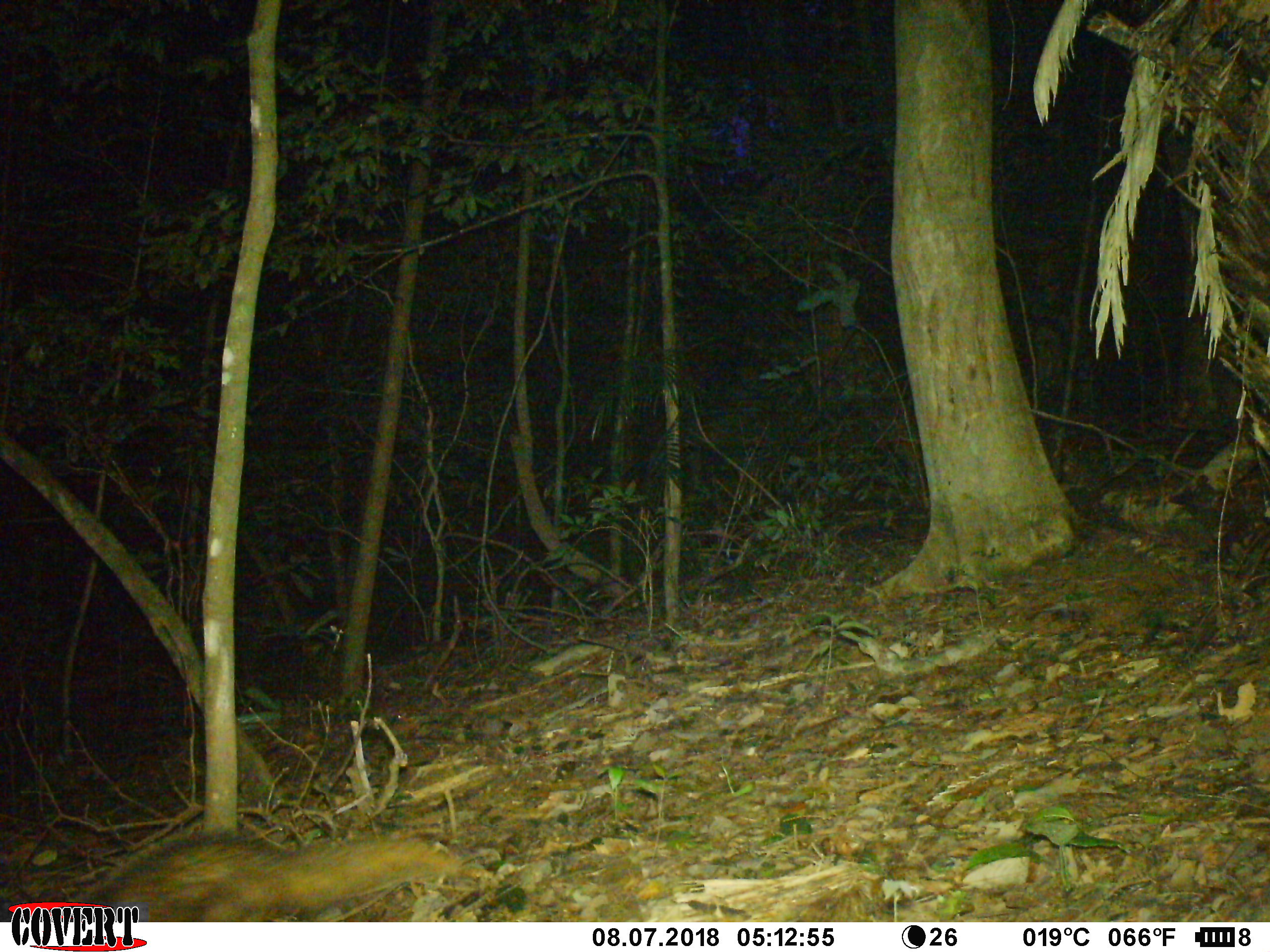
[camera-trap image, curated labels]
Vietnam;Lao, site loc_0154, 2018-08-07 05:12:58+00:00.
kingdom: Animalia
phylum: Chordata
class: Mammalia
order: Carnivora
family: Herpestidae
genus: Urva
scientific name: Urva urva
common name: crab-eating mongoose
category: crab eating mongoose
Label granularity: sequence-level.